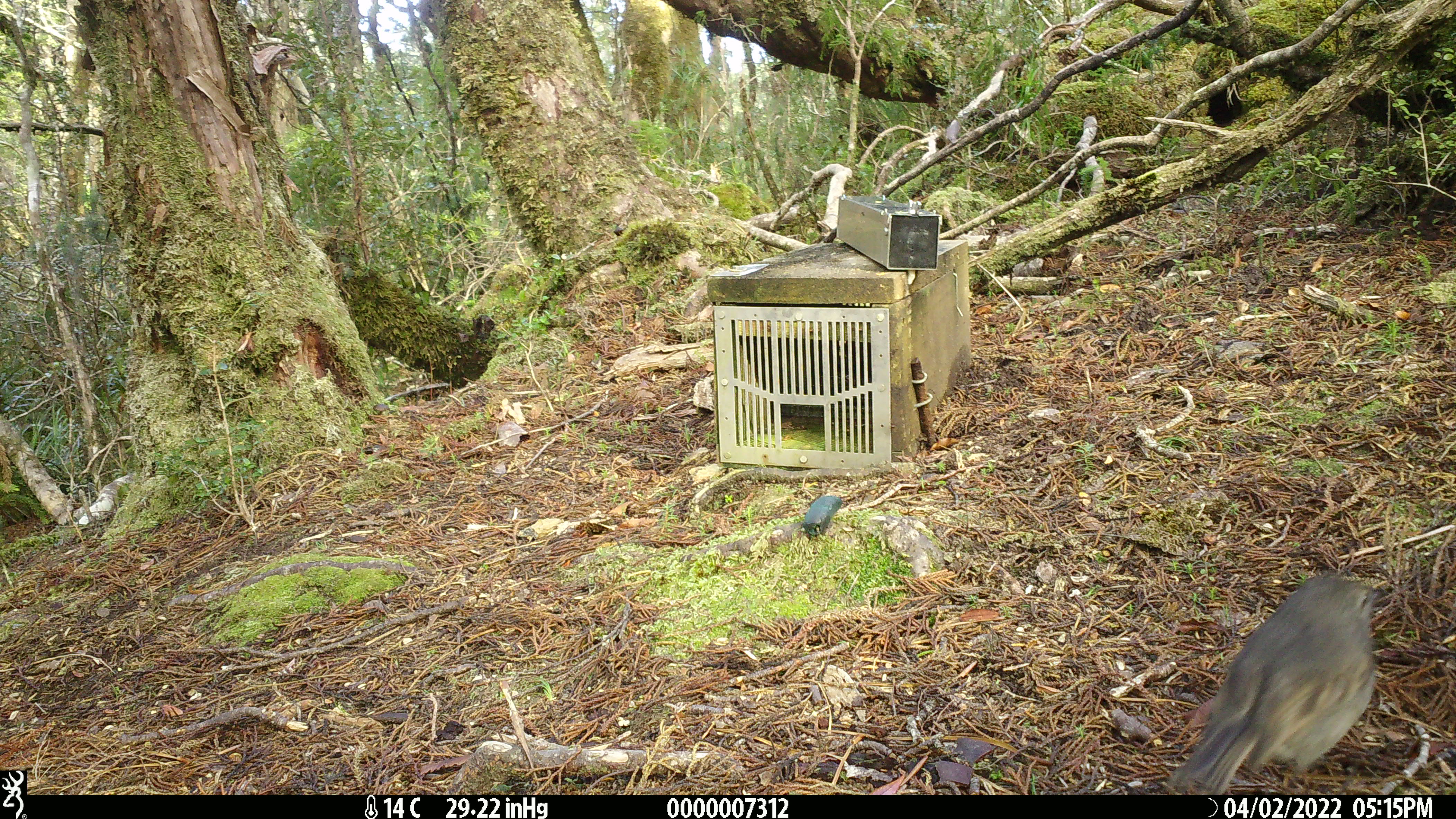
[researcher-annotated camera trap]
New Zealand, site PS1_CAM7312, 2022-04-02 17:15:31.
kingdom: Animalia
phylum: Chordata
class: Aves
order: Passeriformes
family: Petroicidae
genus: Petroica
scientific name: Petroica australis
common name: new zealand robin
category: robin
Robin (new zealand robin) (Petroica australis).